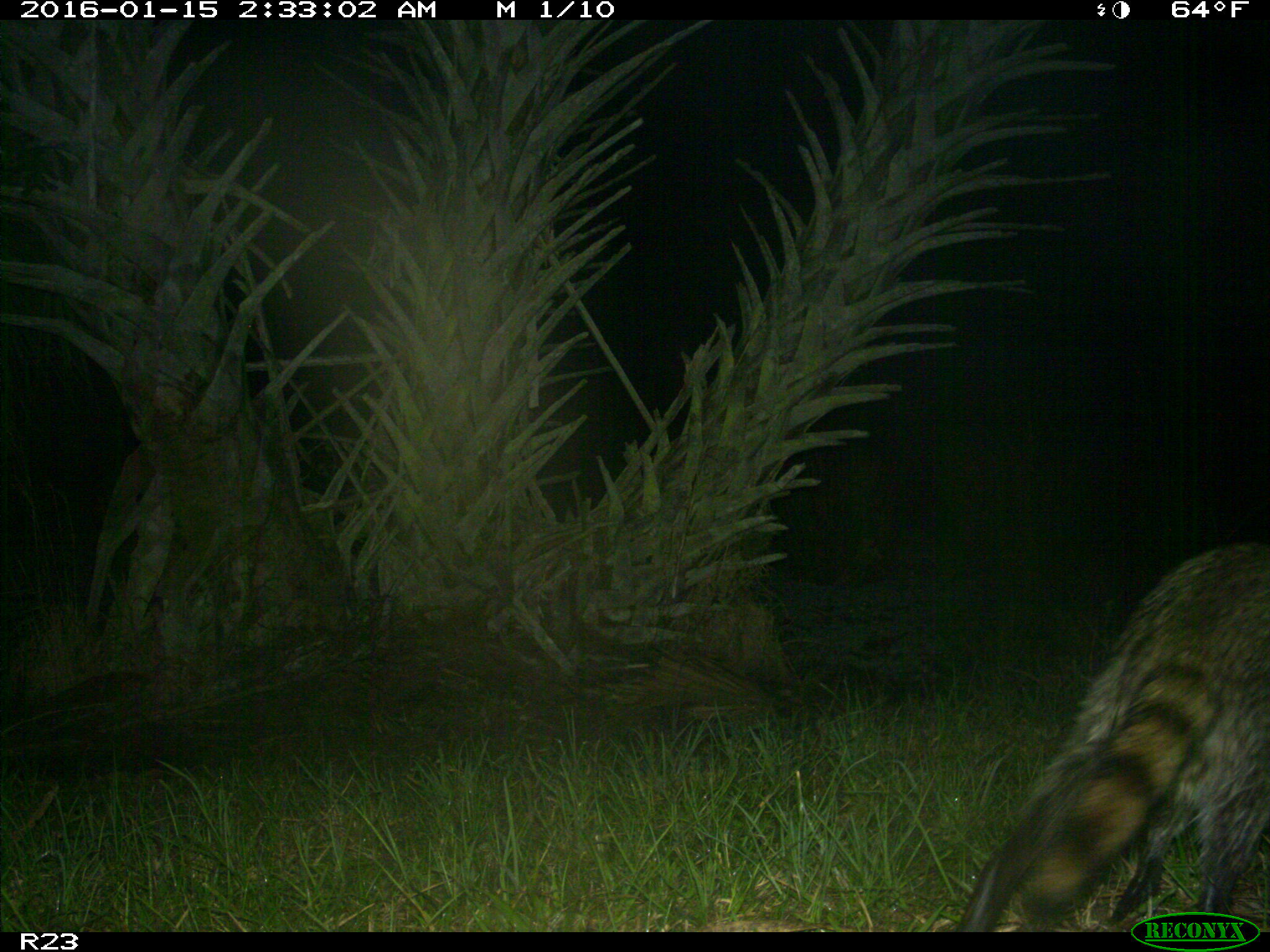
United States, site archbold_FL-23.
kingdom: Animalia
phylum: Chordata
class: Mammalia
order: Carnivora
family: Procyonidae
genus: Procyon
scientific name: Procyon lotor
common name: common raccoon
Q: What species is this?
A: Procyon lotor (common raccoon).